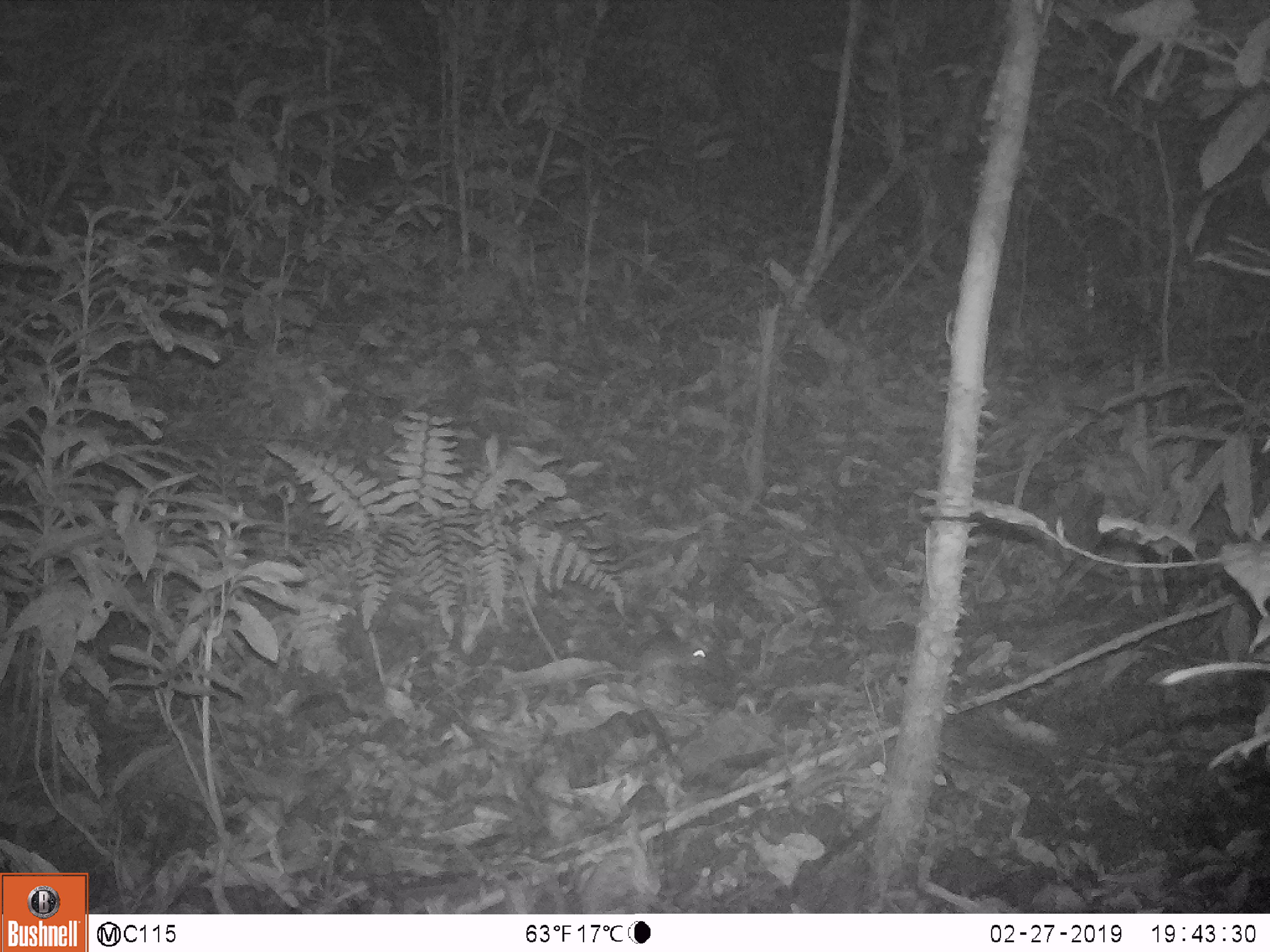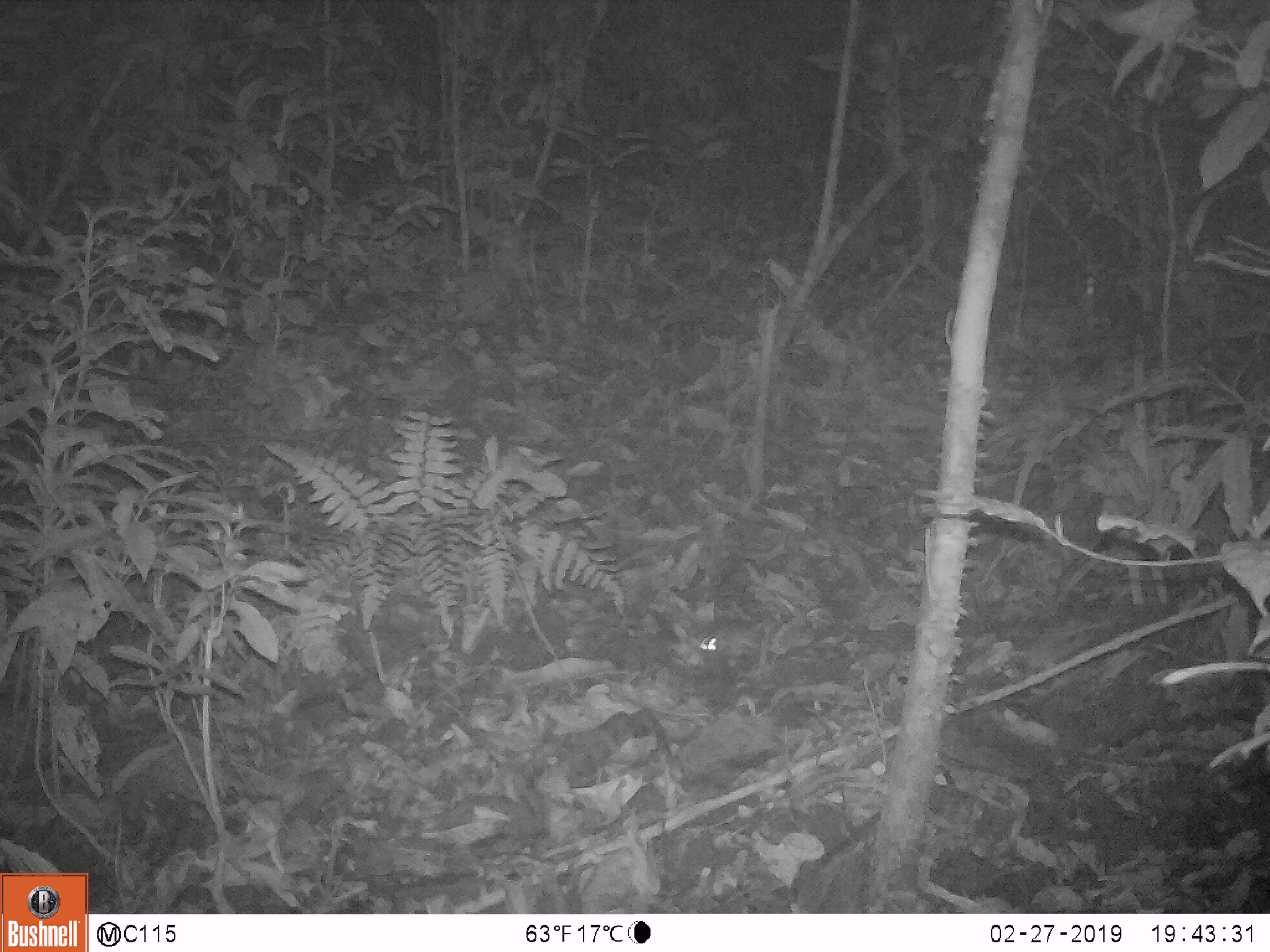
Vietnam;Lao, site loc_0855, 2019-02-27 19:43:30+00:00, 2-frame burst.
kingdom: Animalia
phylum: Chordata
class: Mammalia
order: Rodentia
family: Muridae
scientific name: Muridae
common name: old-world mice and rats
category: unidentified murid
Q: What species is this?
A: Unidentified murid (old-world mice and rats) (Muridae).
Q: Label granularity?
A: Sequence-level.